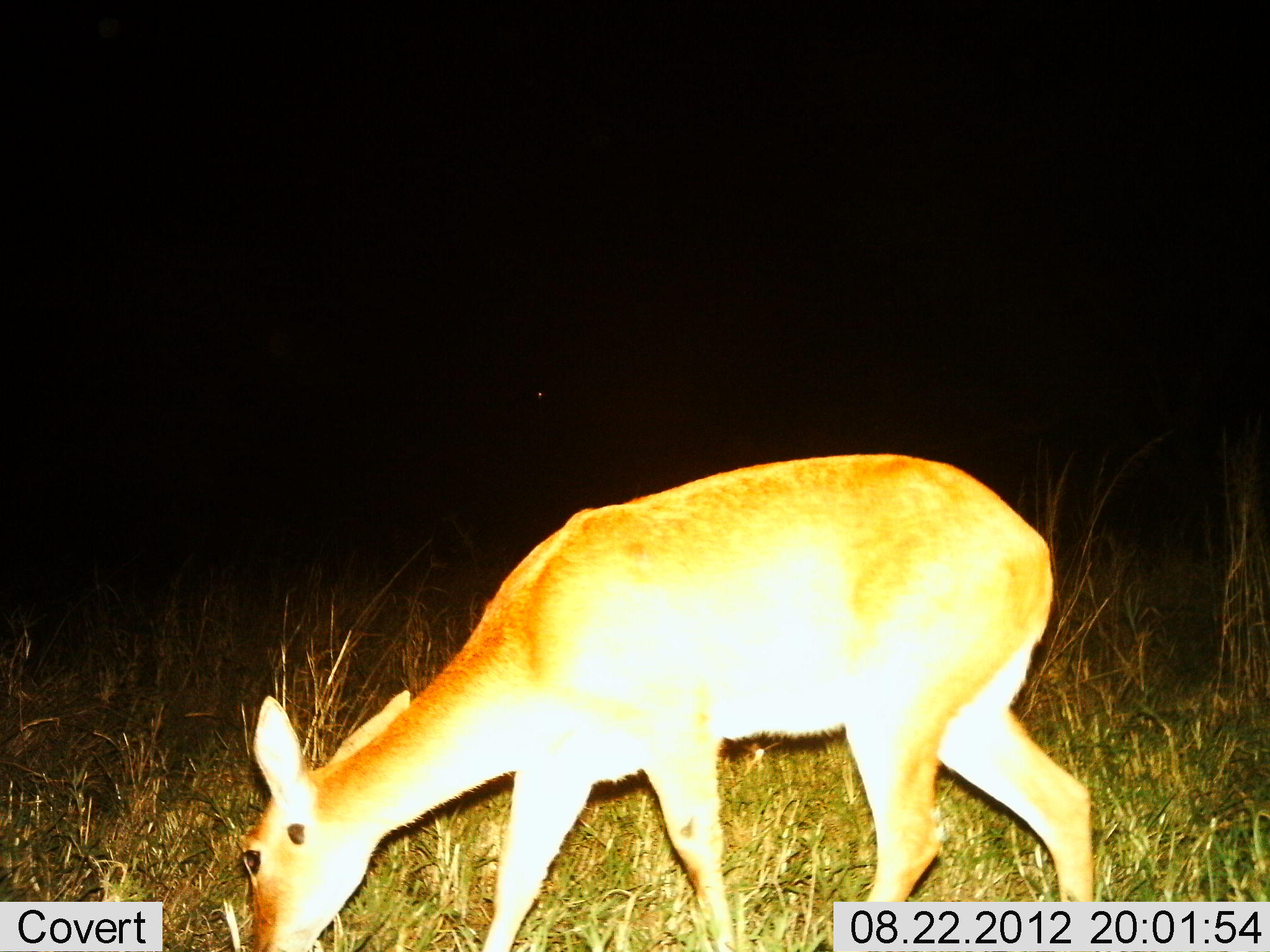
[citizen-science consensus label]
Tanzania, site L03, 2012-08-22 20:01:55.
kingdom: Animalia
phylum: Chordata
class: Mammalia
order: Artiodactyla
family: Bovidae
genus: Redunca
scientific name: Redunca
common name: reedbuck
Reedbuck (Redunca), count 1. Behavior (volunteer vote fractions): standing 10%, resting 0%, moving 10%, interacting 0%. Young present (vote fraction): 0%. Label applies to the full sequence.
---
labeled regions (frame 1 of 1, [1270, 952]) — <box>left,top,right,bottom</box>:
animal: <box>239,453,1098,952</box>